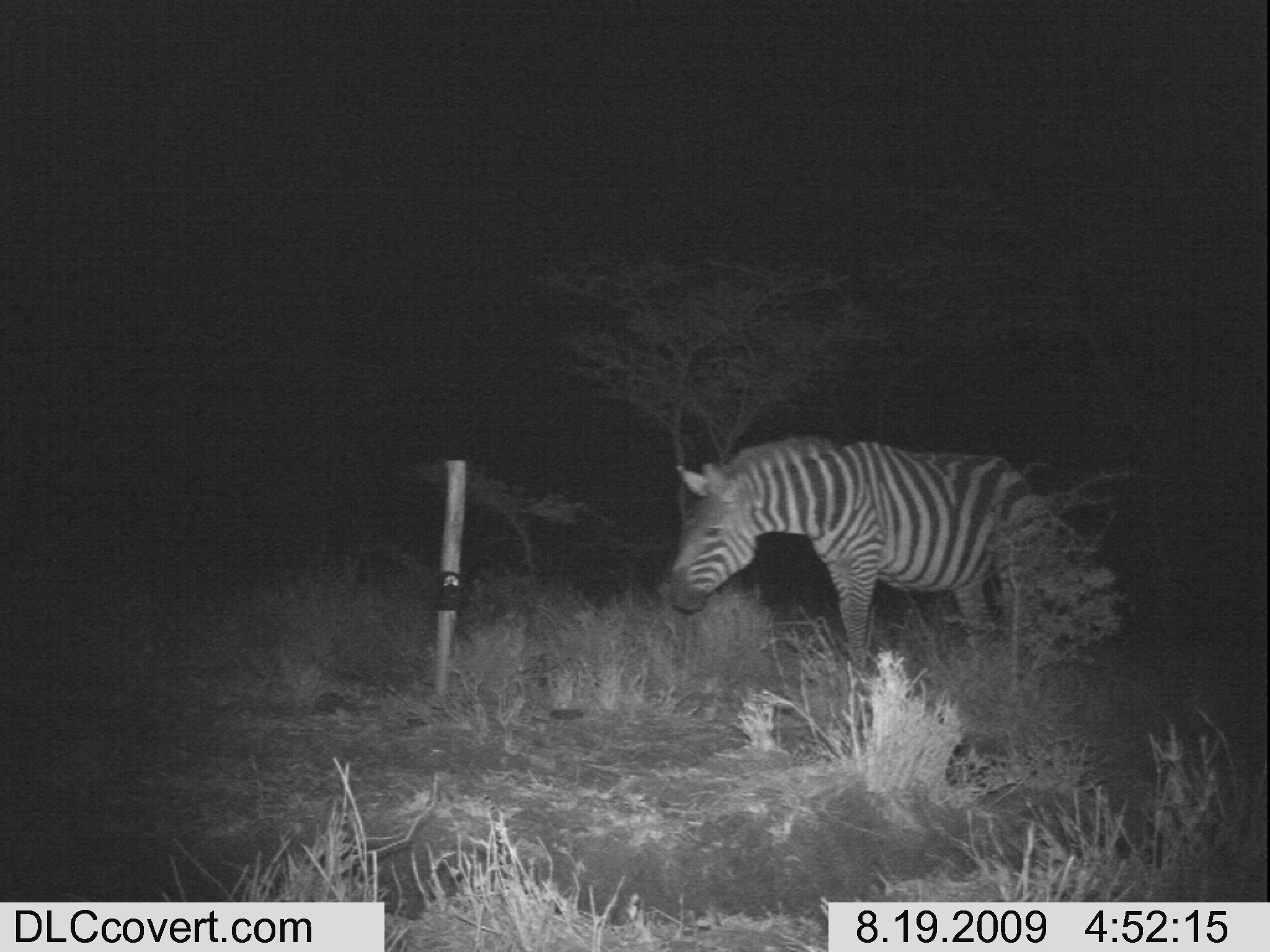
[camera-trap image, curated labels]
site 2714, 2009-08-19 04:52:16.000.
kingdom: Animalia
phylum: Chordata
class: Mammalia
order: Perissodactyla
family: Equidae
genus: Equus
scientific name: Equus quagga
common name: plains zebra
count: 1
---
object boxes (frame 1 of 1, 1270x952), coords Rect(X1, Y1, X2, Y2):
equus quagga: Rect(668, 434, 1033, 673)